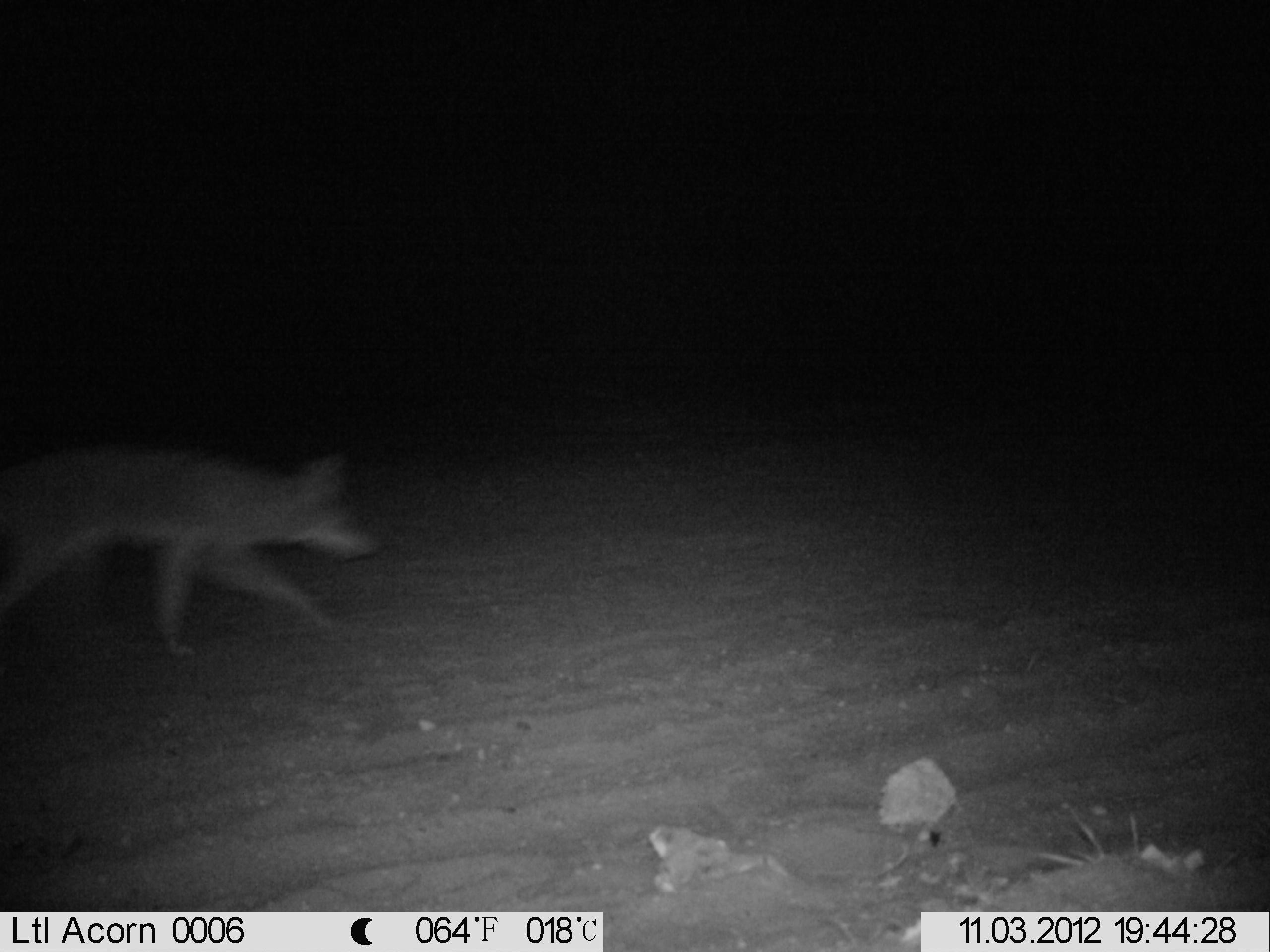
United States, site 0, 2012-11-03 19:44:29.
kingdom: Animalia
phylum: Chordata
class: Mammalia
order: Carnivora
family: Canidae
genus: Canis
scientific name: Canis latrans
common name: coyote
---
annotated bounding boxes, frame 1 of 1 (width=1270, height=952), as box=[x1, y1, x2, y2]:
coyote: box=[8, 428, 451, 673]